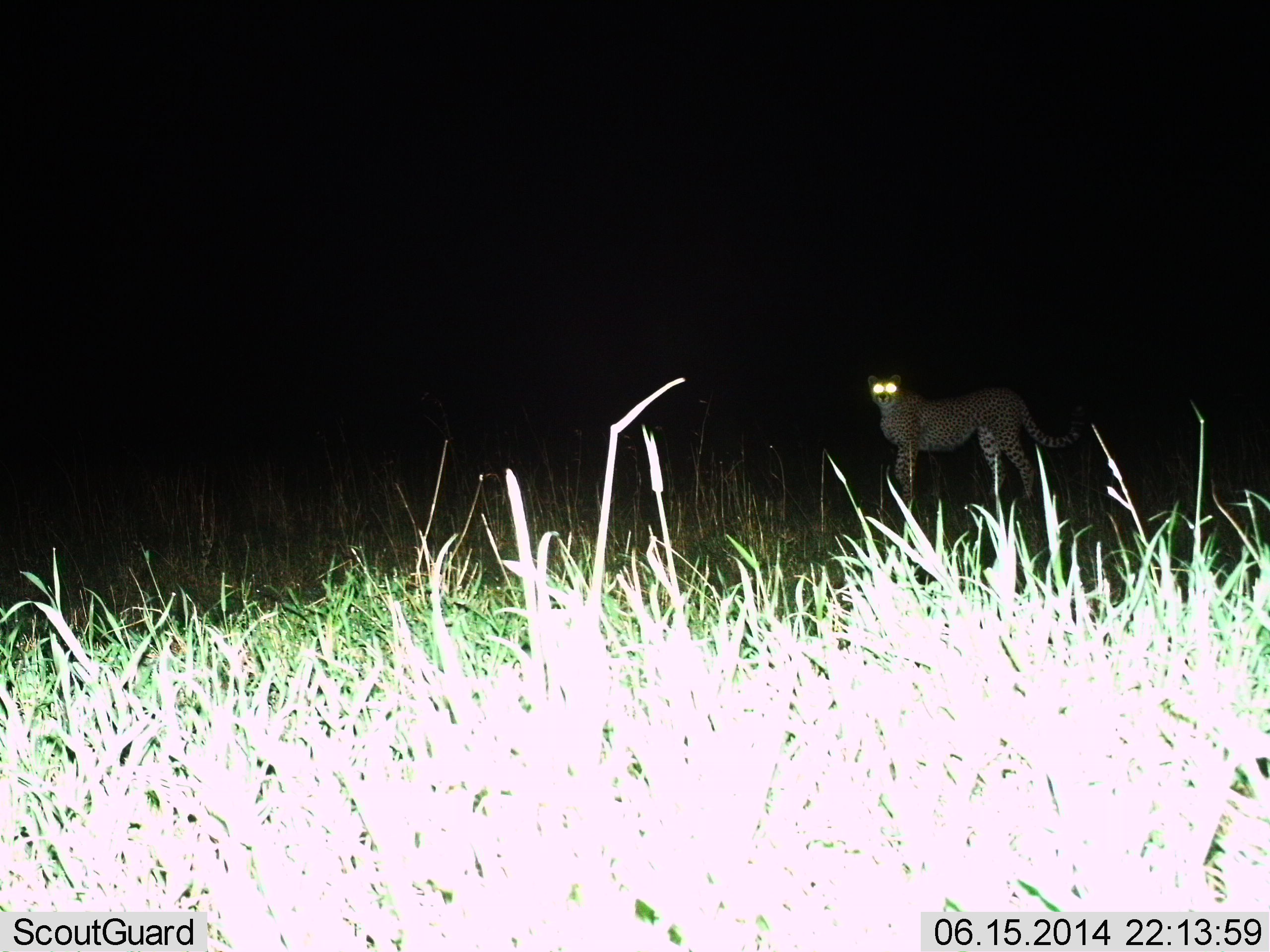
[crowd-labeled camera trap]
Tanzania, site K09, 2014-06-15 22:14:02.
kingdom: Animalia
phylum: Chordata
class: Mammalia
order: Carnivora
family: Felidae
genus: Acinonyx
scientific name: Acinonyx jubatus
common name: cheetah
Cheetah (Acinonyx jubatus), count 1. Behavior (volunteer vote fractions): standing 90%, resting 0%, moving 10%, interacting 0%. Young present (vote fraction): 0%. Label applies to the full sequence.